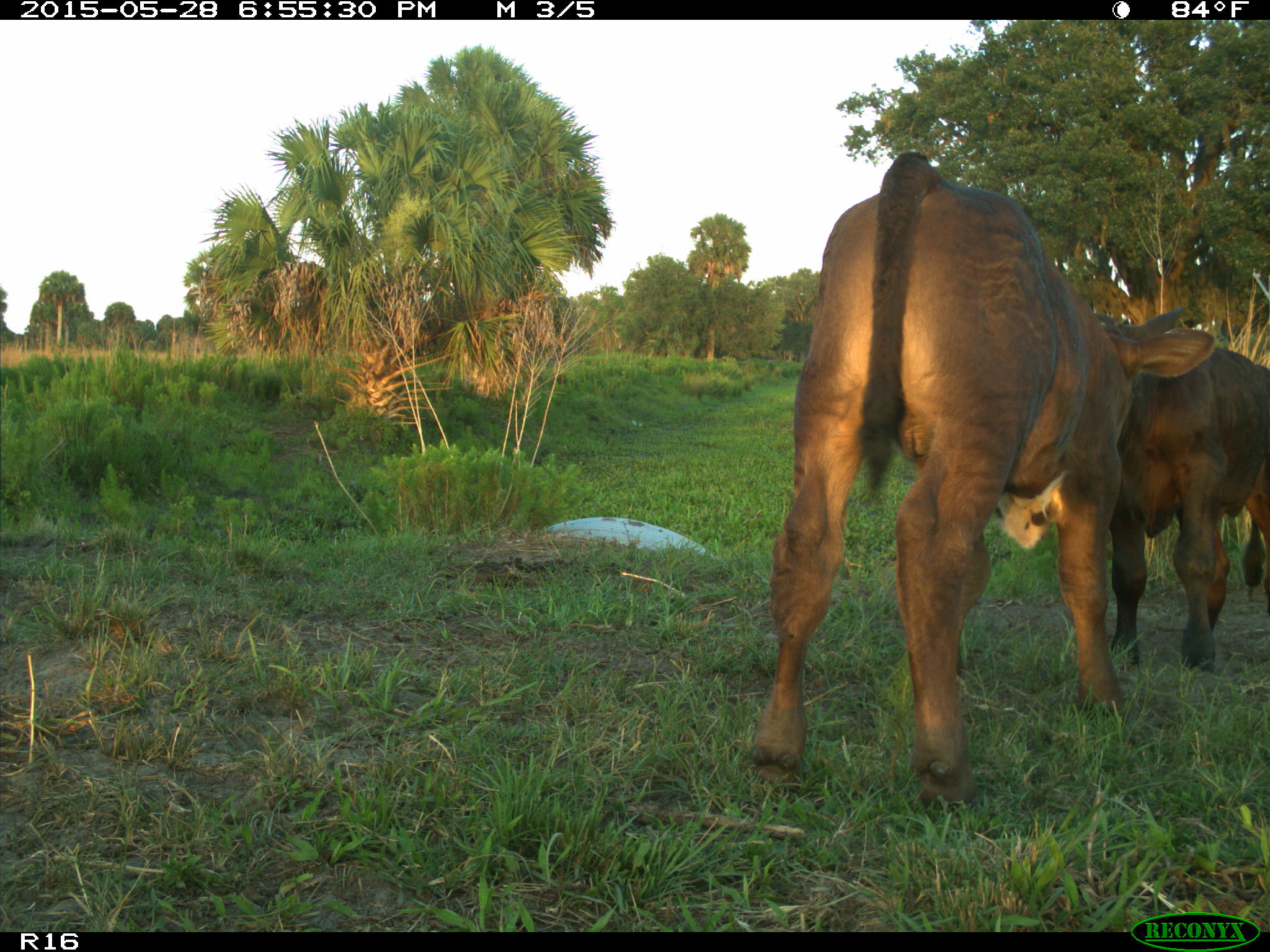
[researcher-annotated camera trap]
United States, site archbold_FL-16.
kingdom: Animalia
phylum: Chordata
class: Mammalia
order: Artiodactyla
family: Bovidae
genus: Bos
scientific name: Bos taurus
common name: domestic cow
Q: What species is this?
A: Bos taurus (domestic cow).